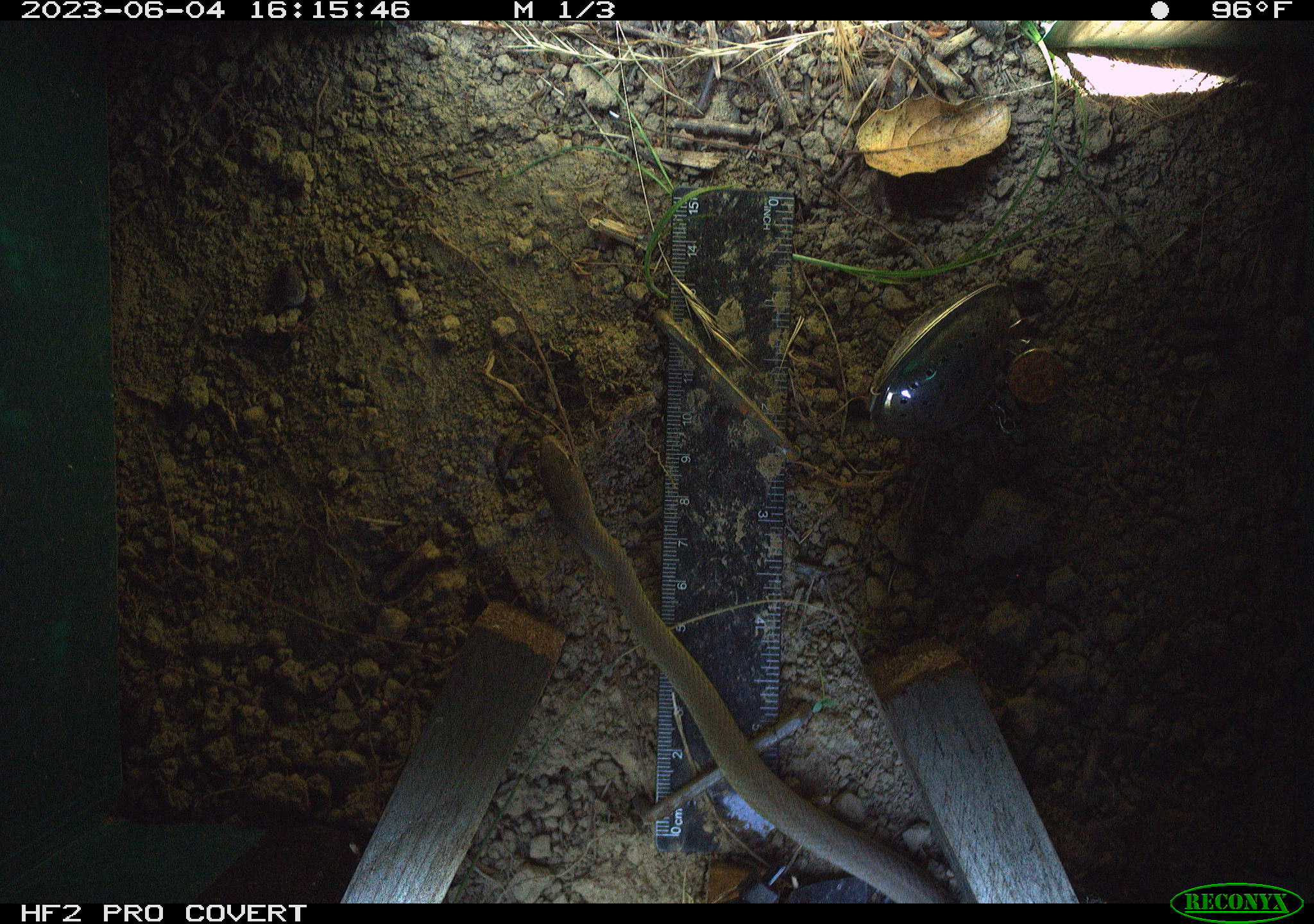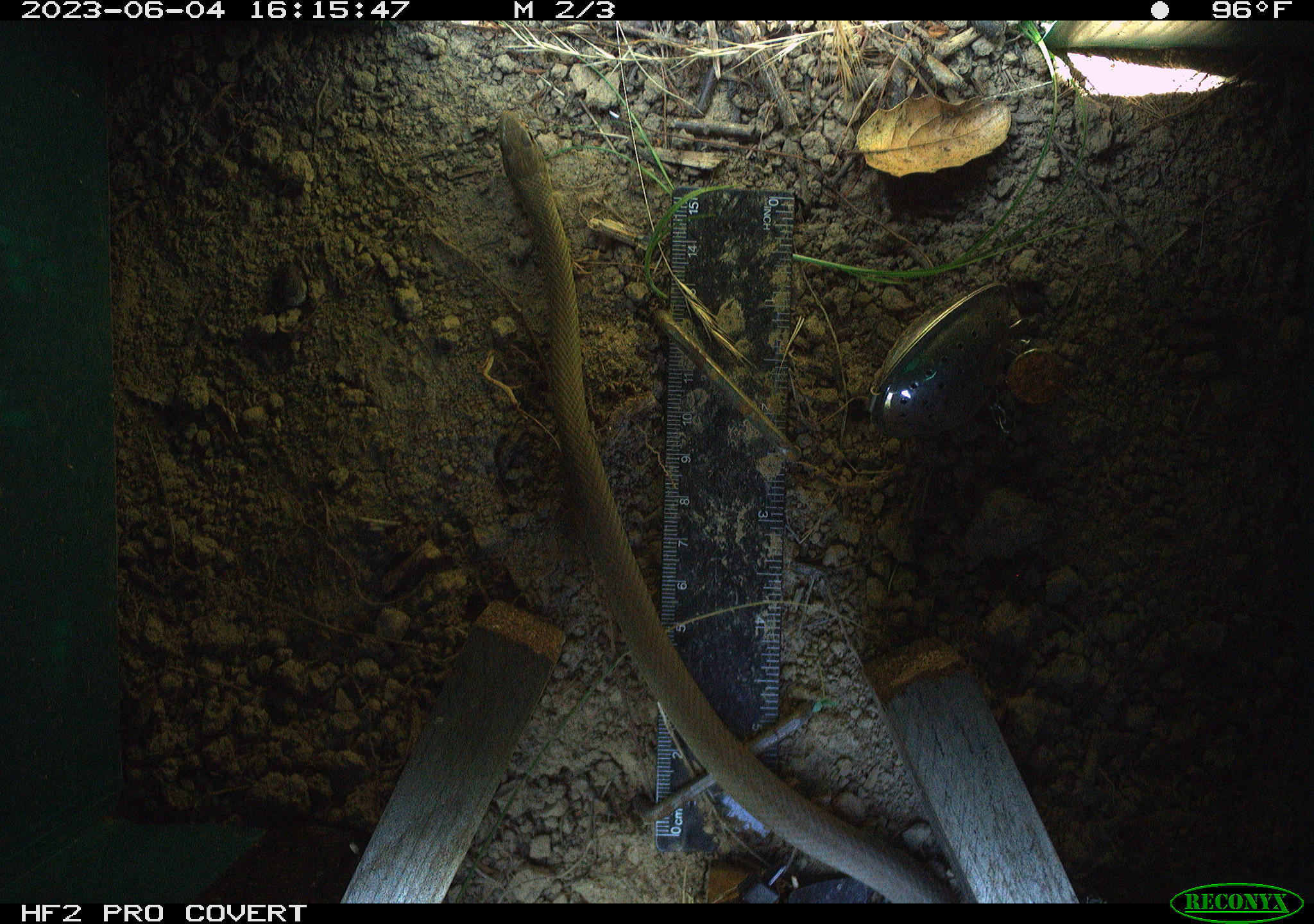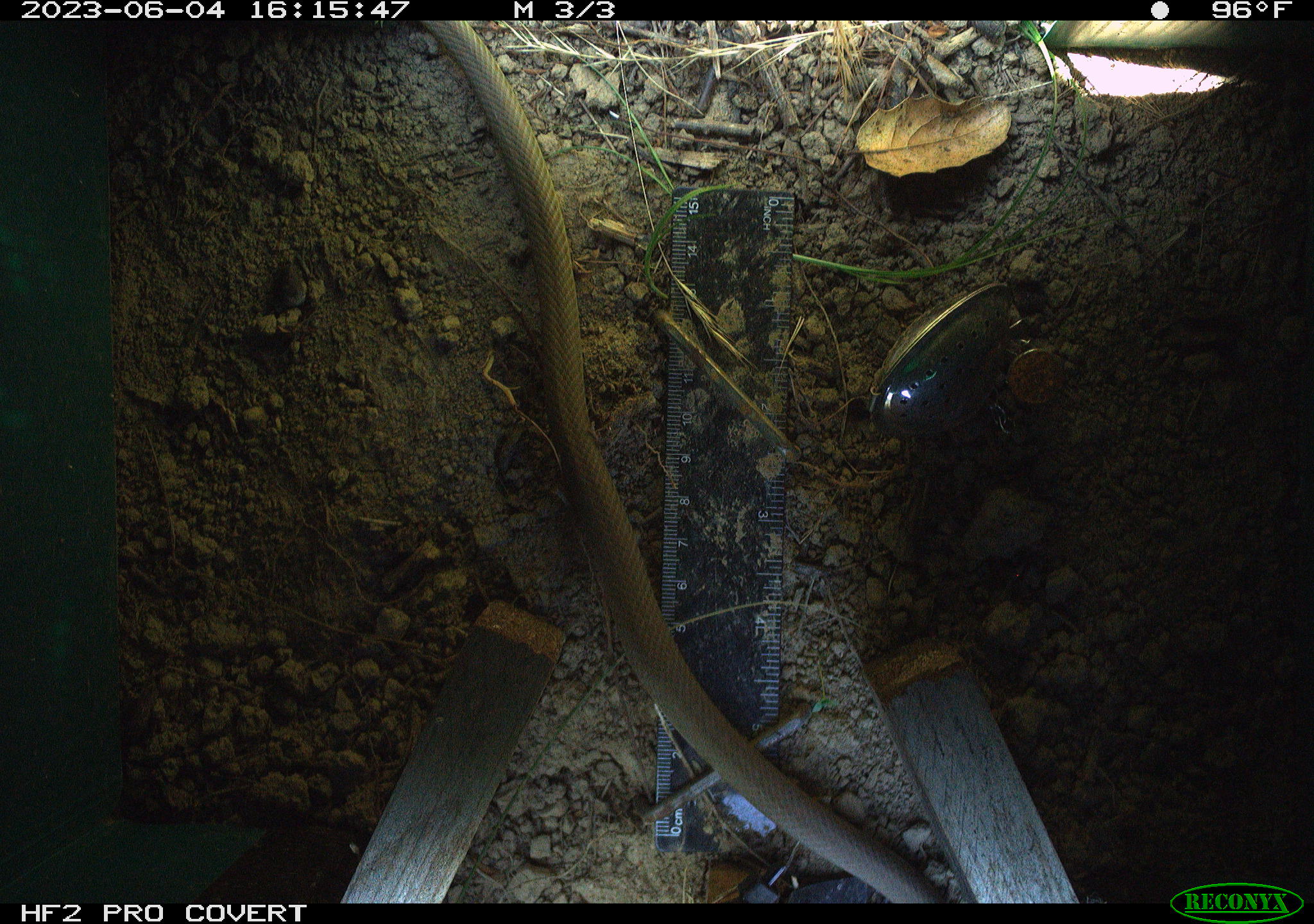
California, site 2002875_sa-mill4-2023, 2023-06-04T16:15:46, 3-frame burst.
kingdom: Animalia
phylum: Chordata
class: Reptilia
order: Squamata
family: Colubridae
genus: Coluber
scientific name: Coluber constrictor mormon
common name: western yellow-bellied racer